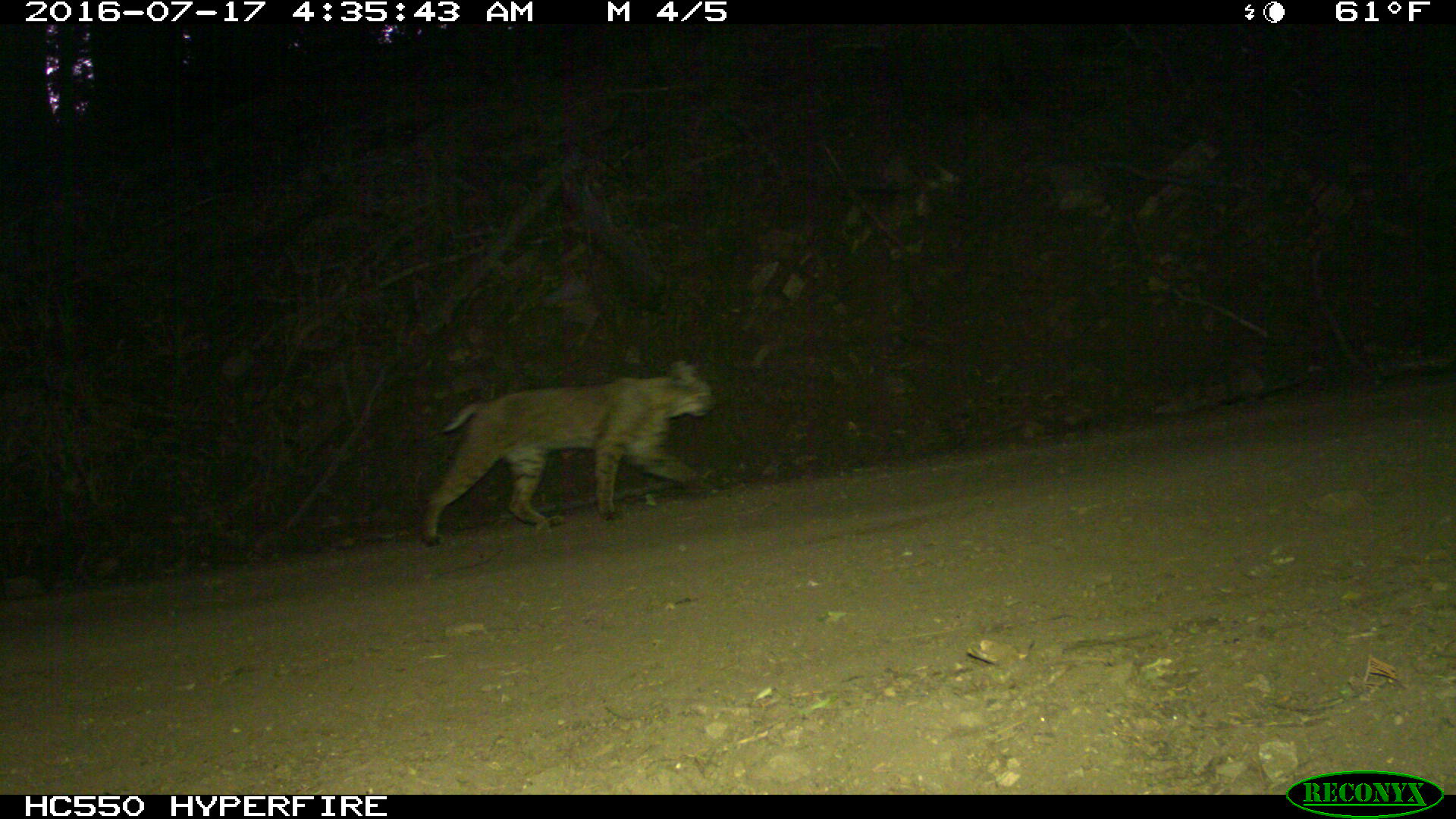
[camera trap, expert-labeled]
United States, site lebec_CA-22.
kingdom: Animalia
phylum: Chordata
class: Mammalia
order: Carnivora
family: Felidae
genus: Lynx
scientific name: Lynx rufus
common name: bobcat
Lynx rufus (bobcat).